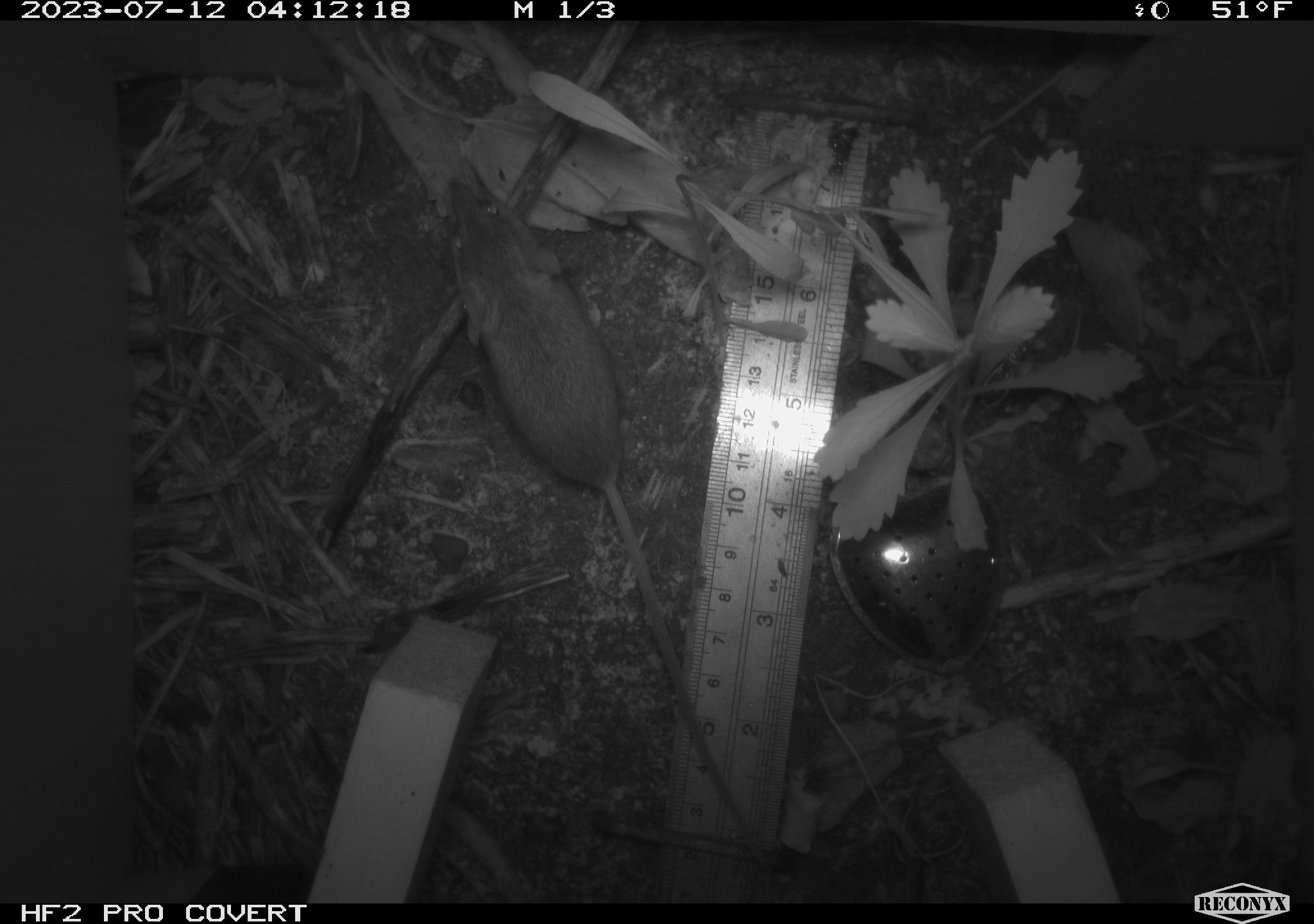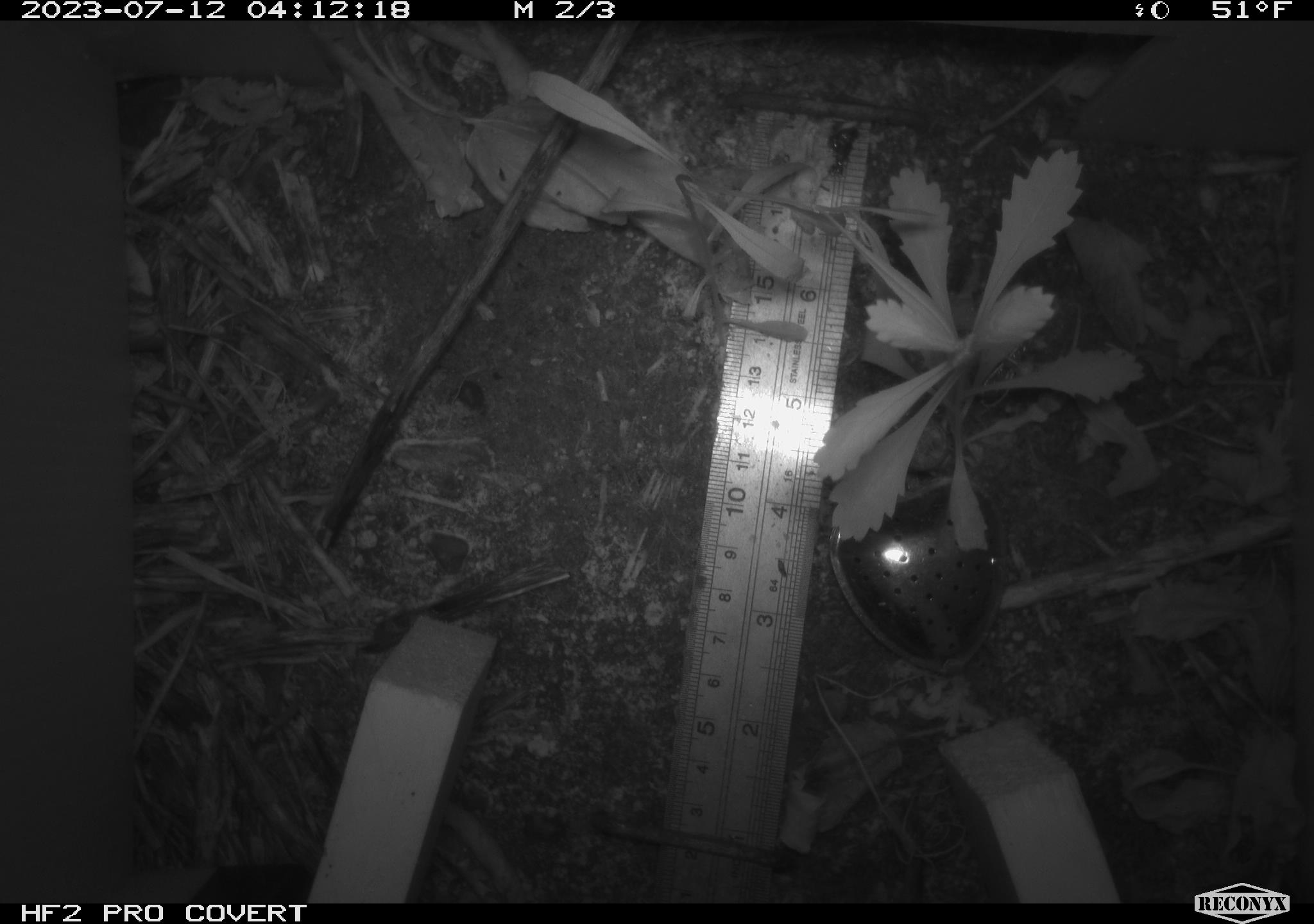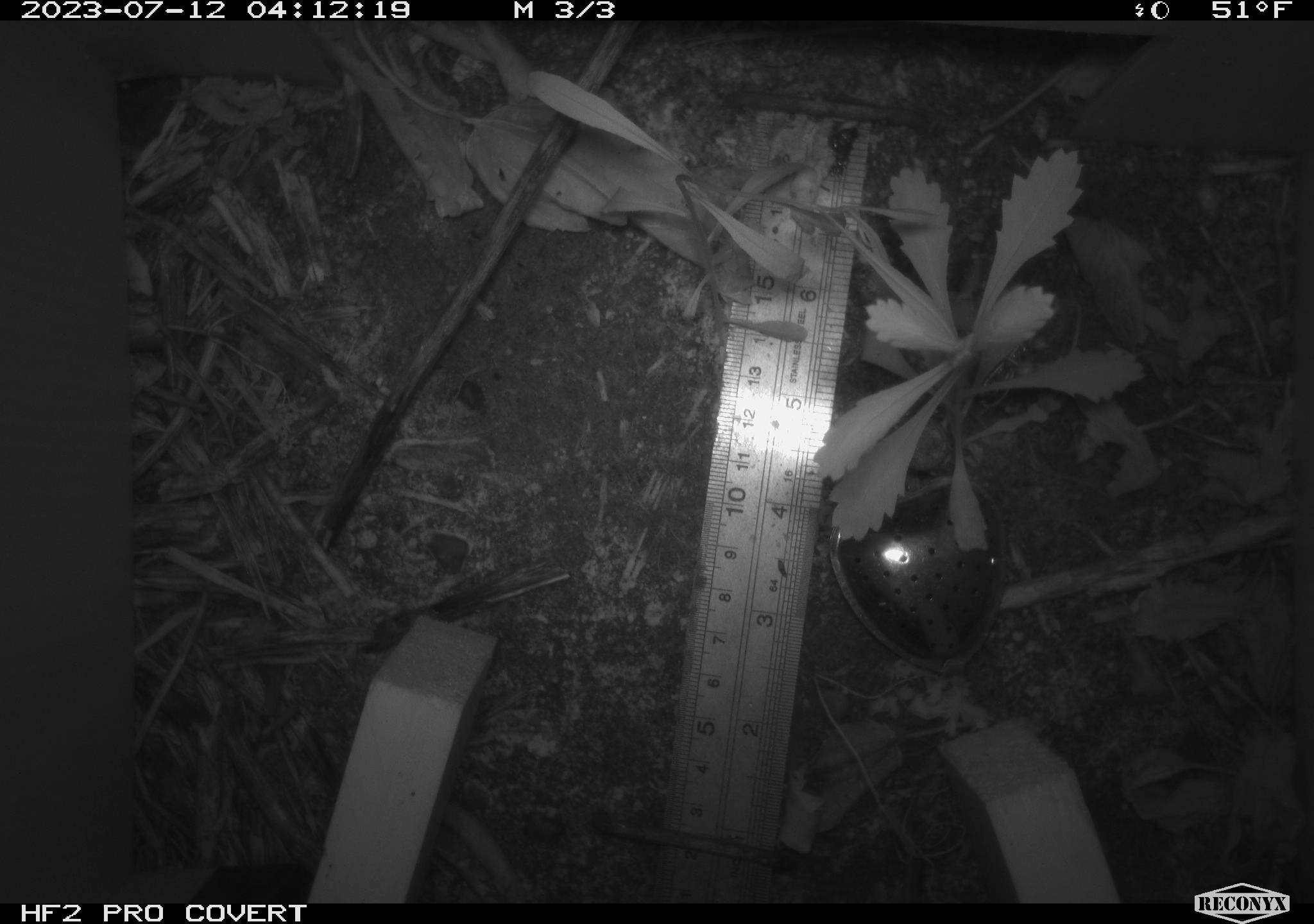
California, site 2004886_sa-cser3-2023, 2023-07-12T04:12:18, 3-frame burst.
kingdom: Animalia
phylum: Chordata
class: Mammalia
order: Rodentia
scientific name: Rodentia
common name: mouse species